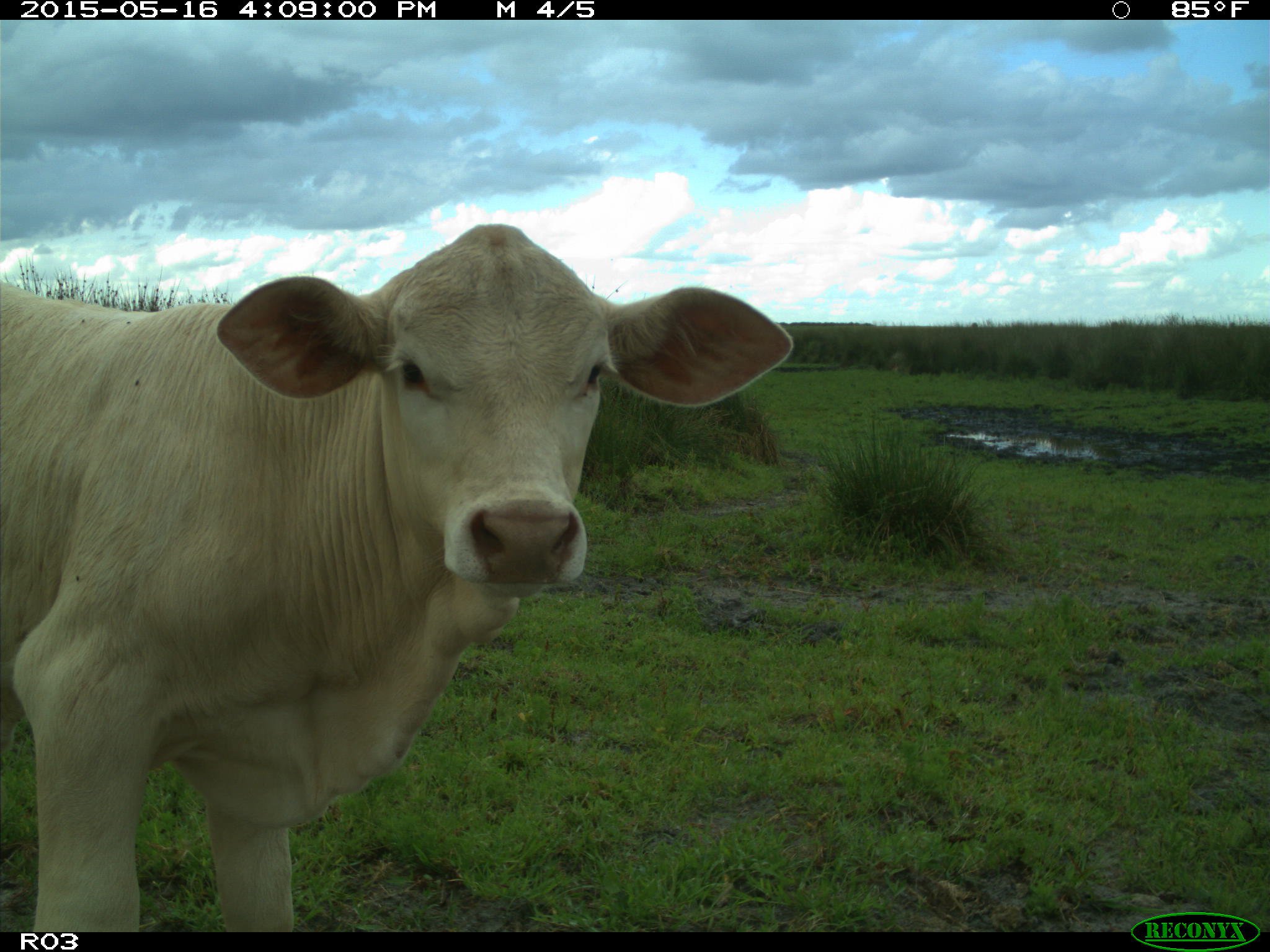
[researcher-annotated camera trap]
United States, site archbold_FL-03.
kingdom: Animalia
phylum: Chordata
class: Mammalia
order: Artiodactyla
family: Bovidae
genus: Bos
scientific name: Bos taurus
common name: domestic cow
Bos taurus (domestic cow).